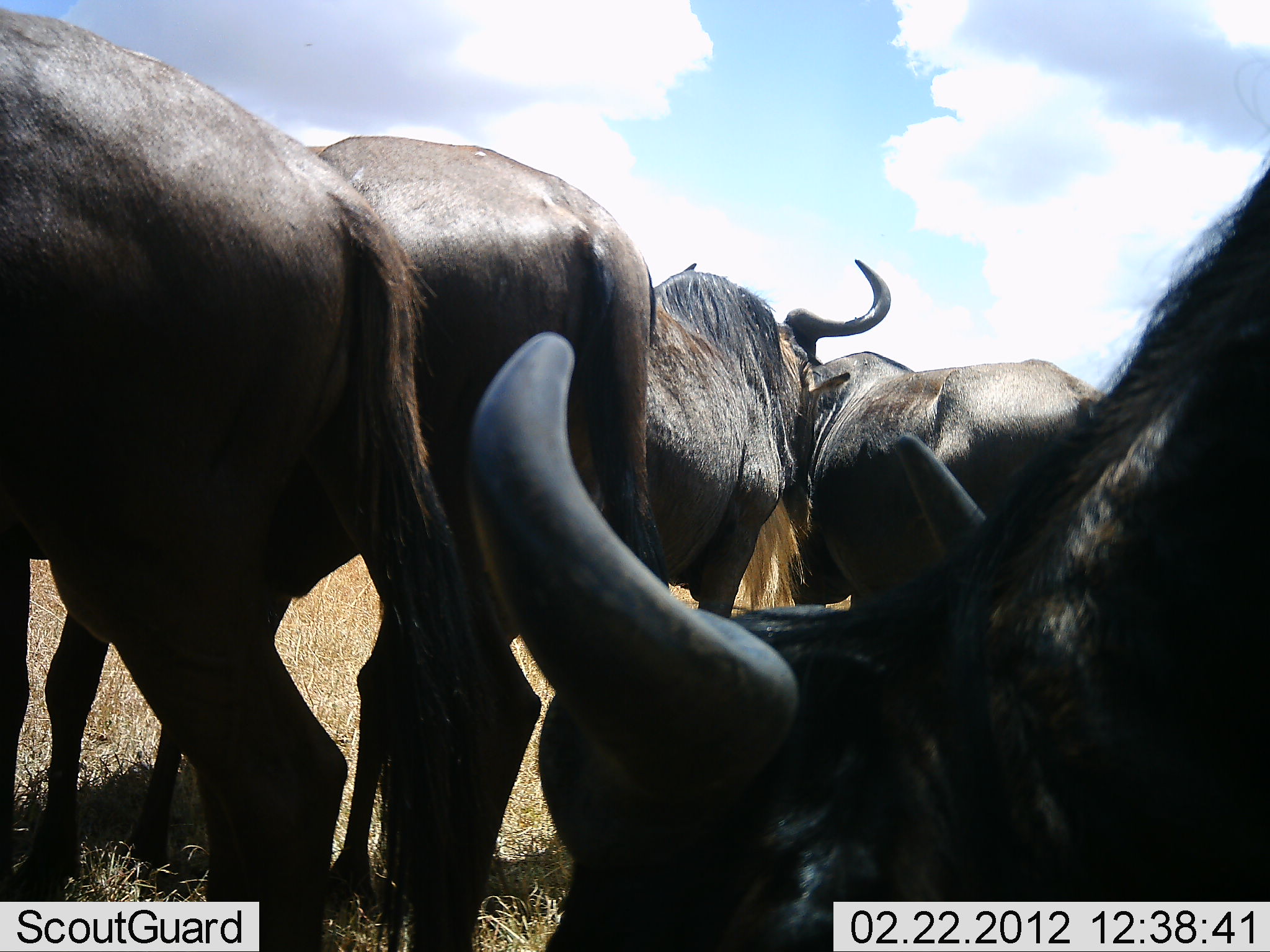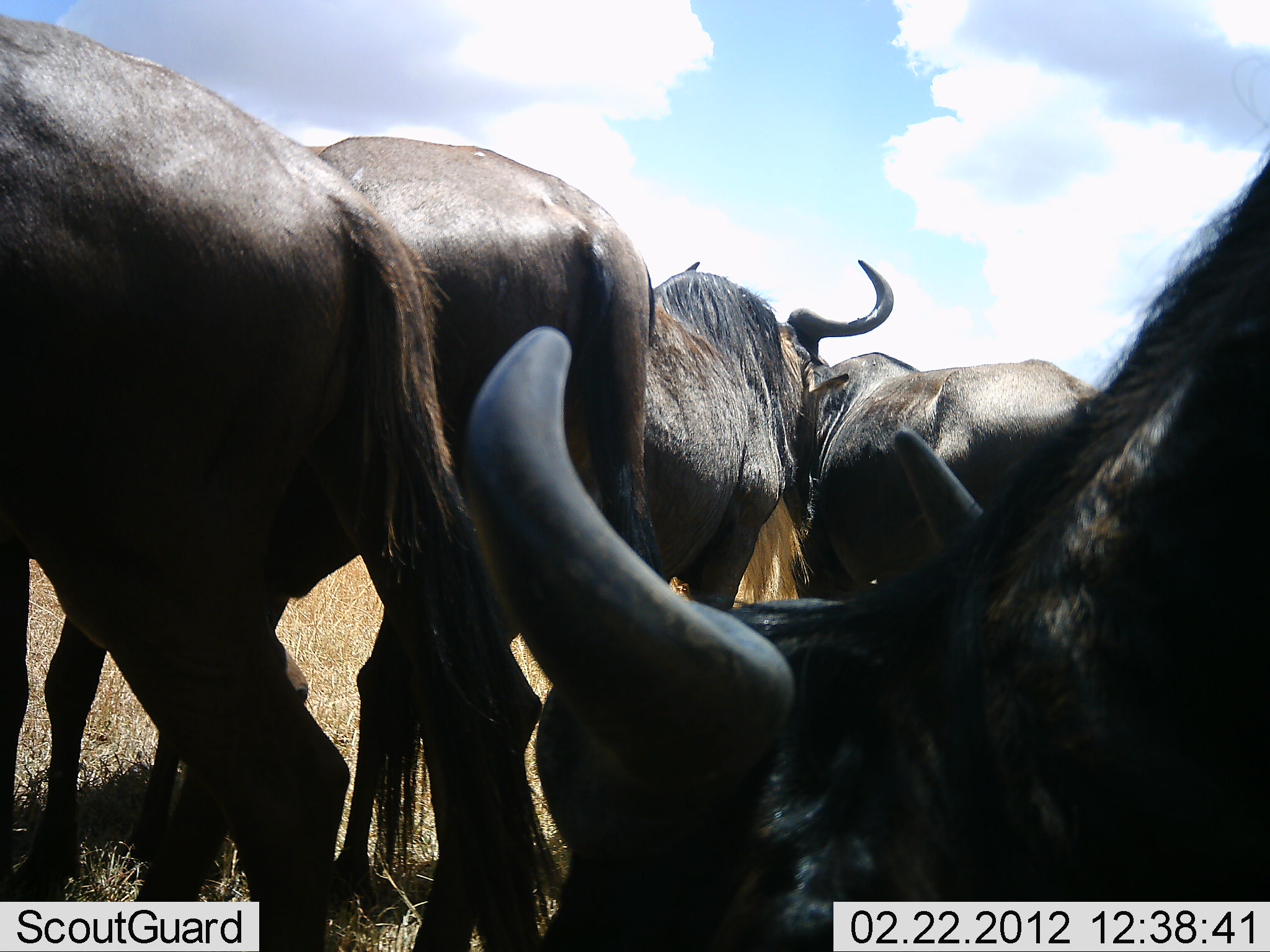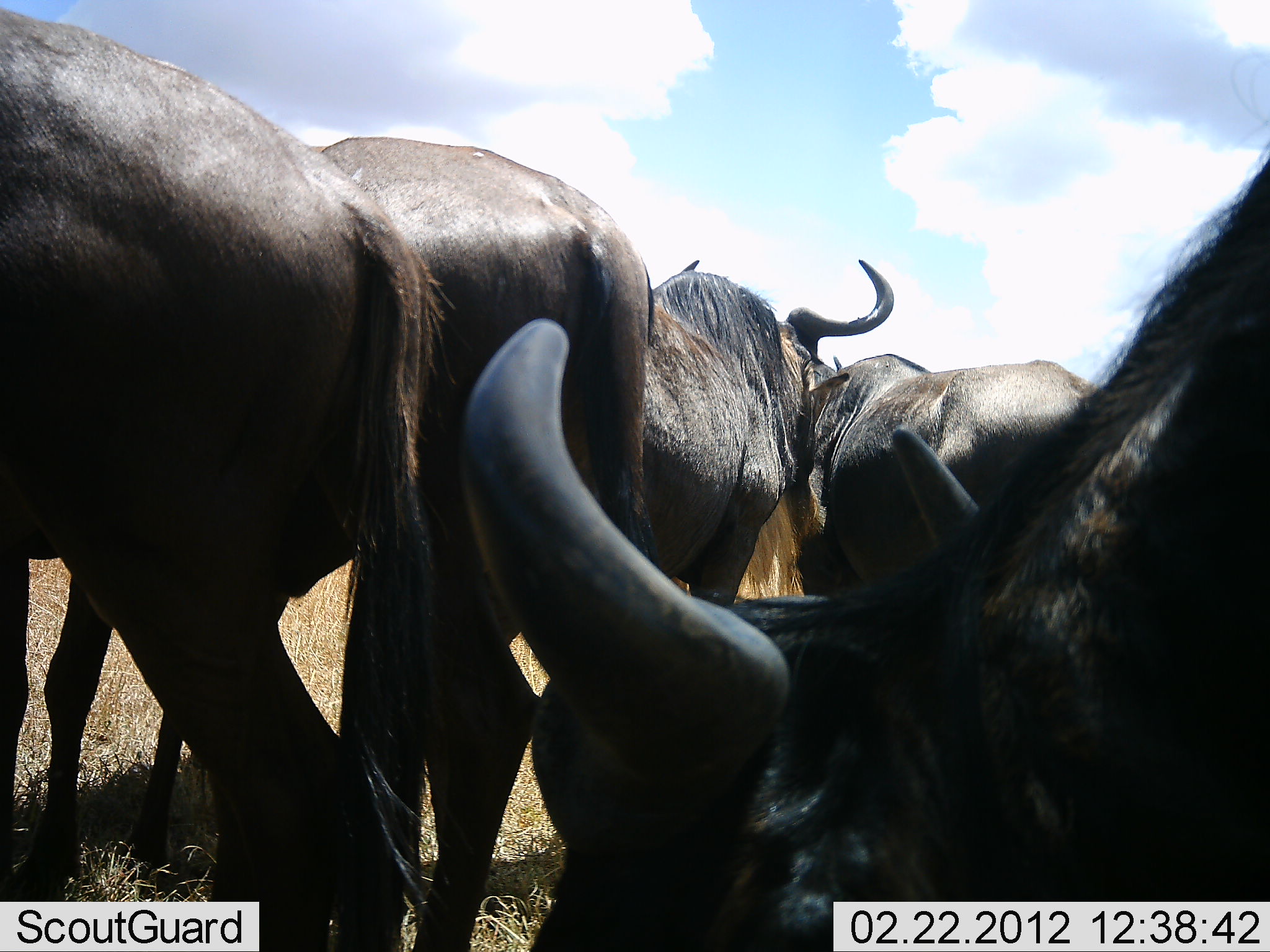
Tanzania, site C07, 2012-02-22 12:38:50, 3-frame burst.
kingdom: Animalia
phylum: Chordata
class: Mammalia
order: Artiodactyla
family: Bovidae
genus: Connochaetes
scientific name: Connochaetes taurinus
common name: blue wildebeest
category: wildebeest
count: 5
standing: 69%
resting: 23%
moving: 0%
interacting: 0%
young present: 0%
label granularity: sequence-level